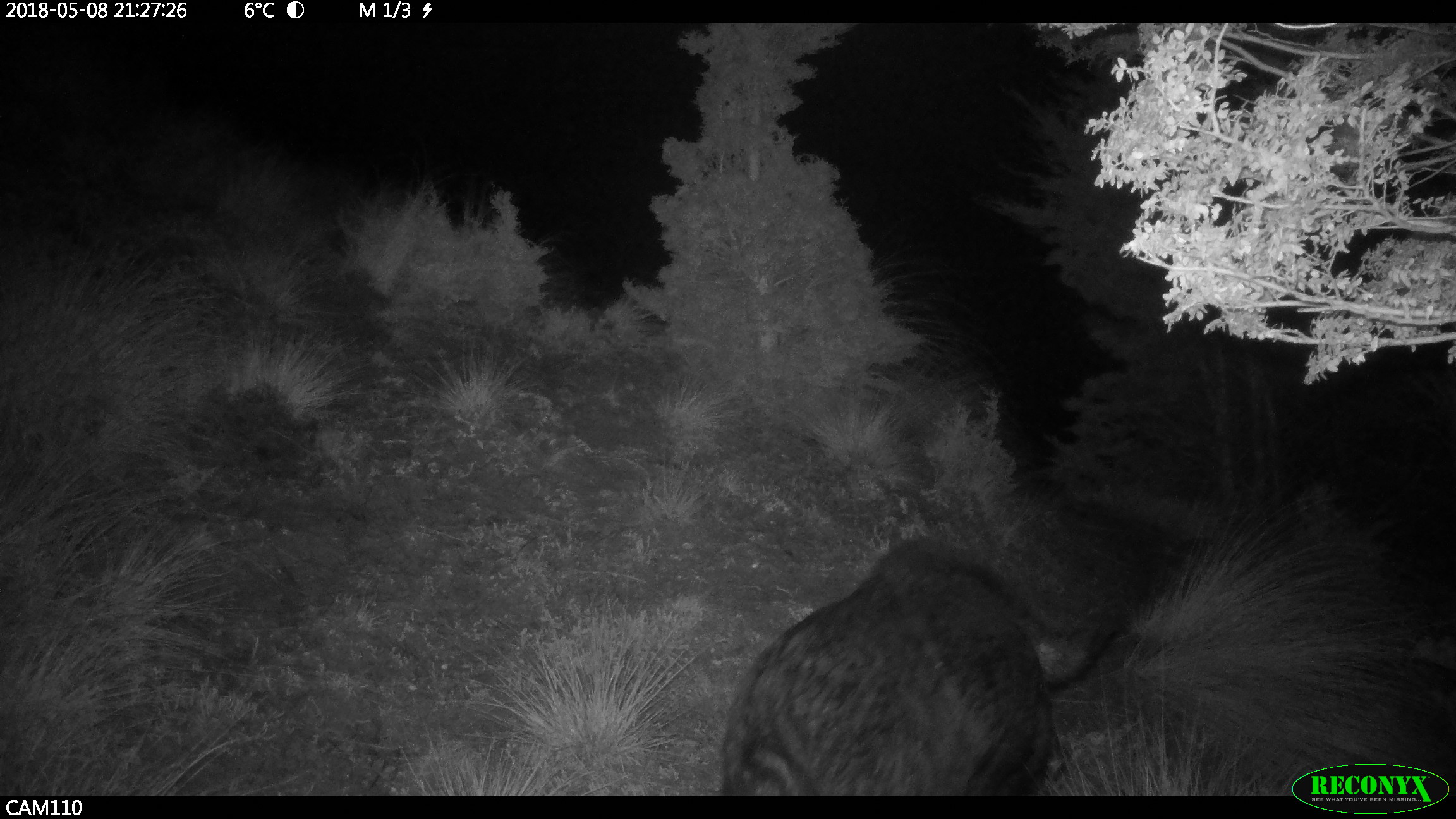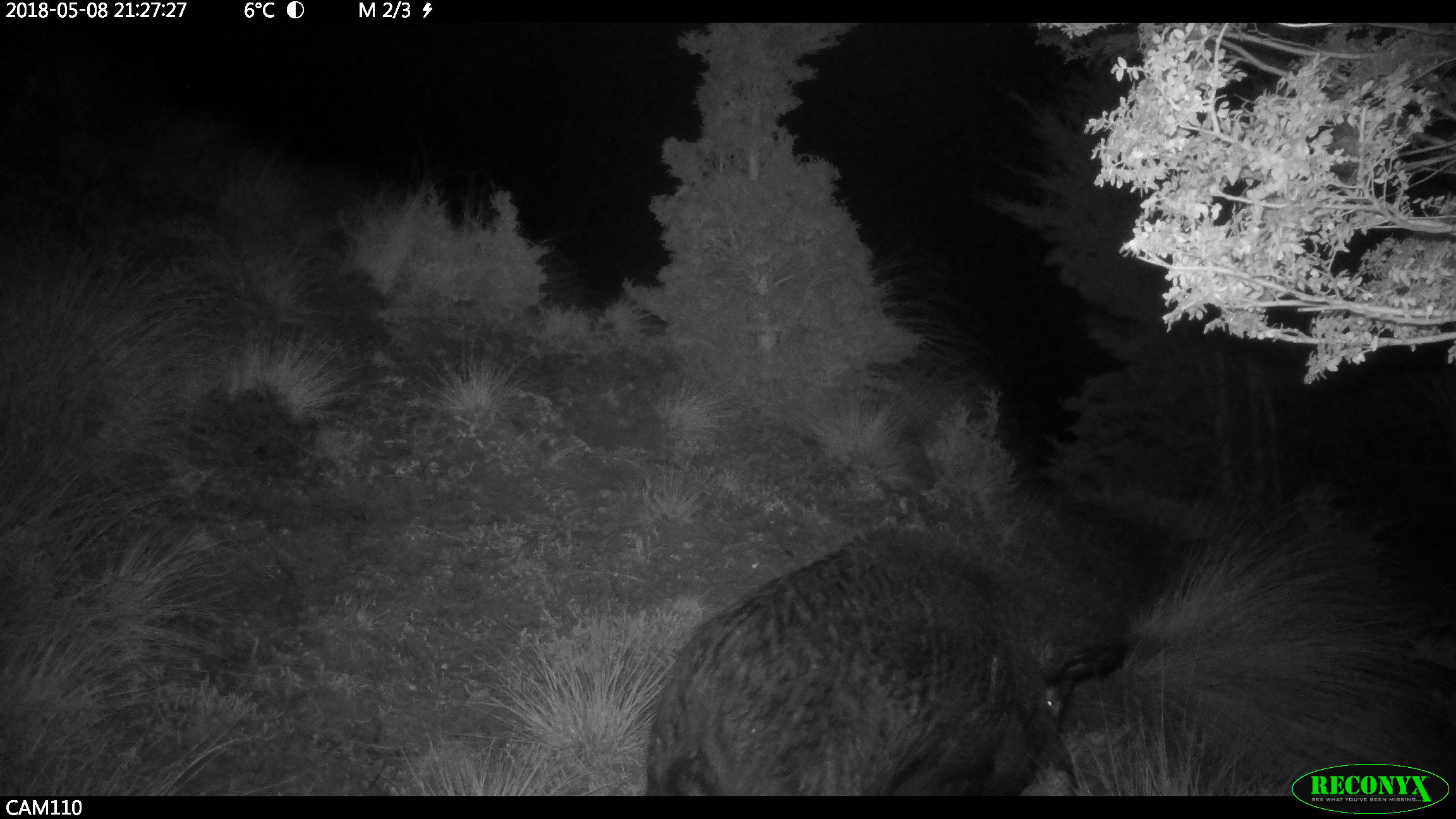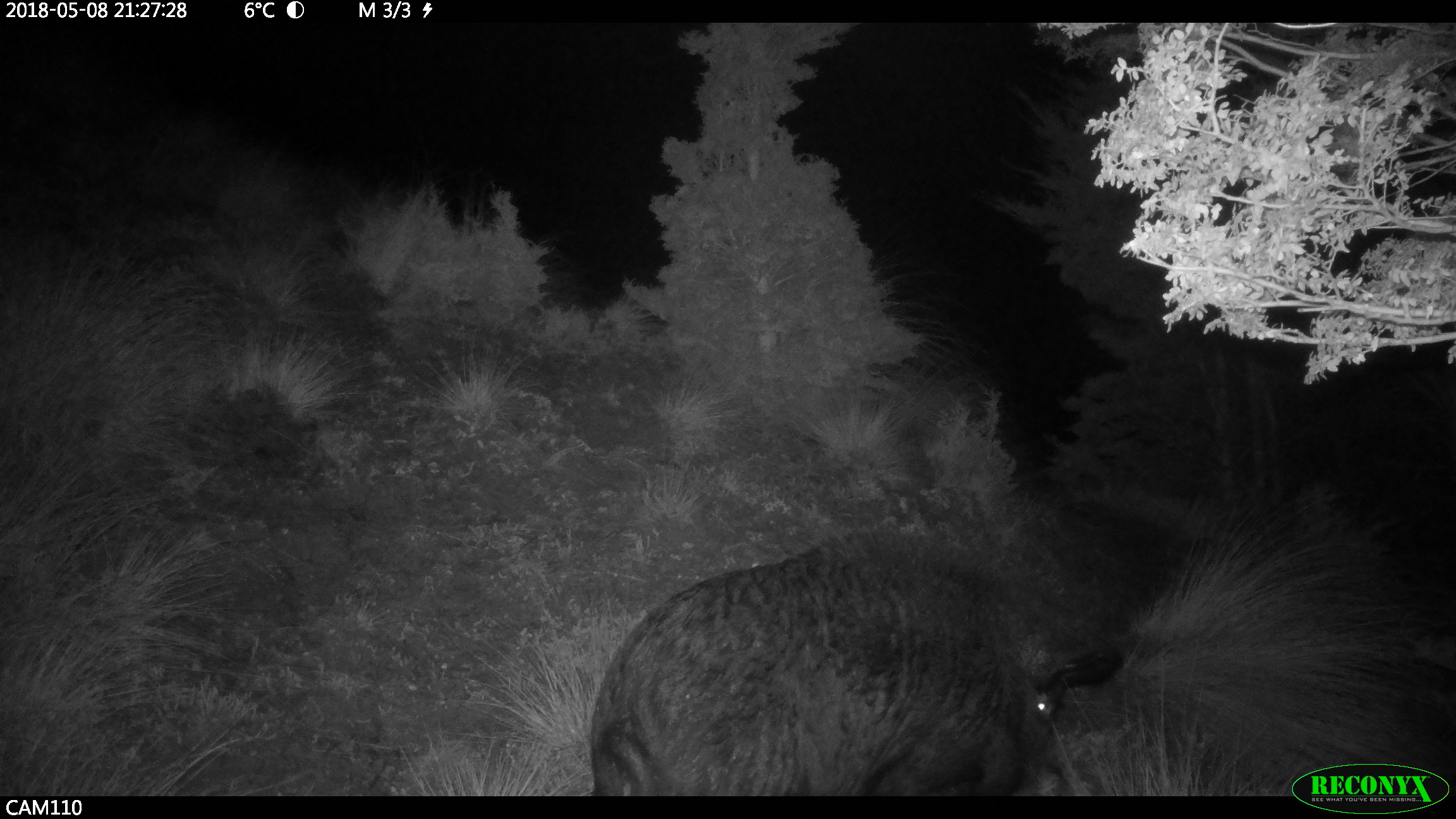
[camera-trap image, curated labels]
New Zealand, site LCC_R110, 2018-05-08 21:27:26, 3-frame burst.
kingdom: Animalia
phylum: Chordata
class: Mammalia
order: Artiodactyla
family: Suidae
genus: Sus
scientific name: Sus scrofa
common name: pig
Pig (Sus scrofa).